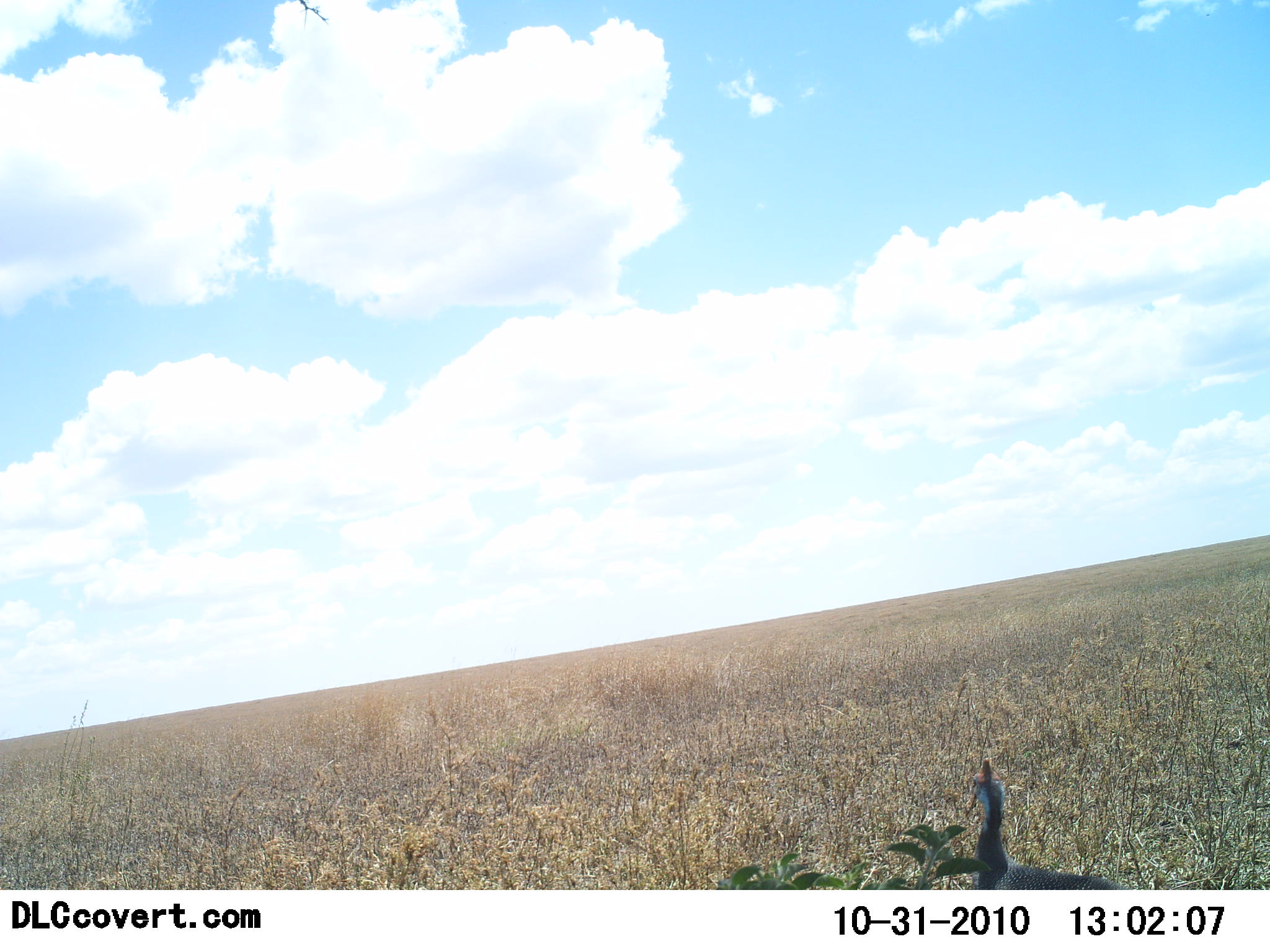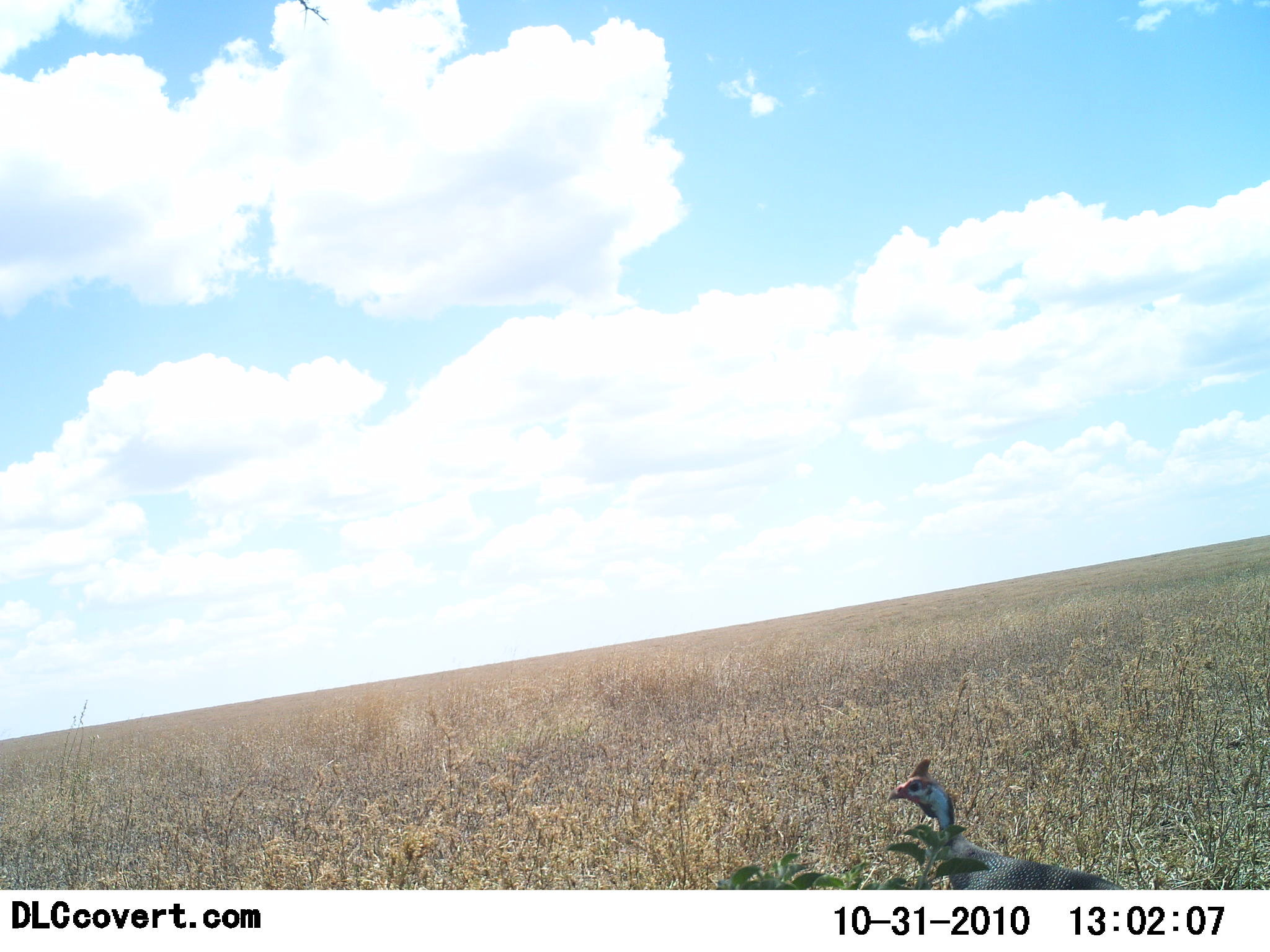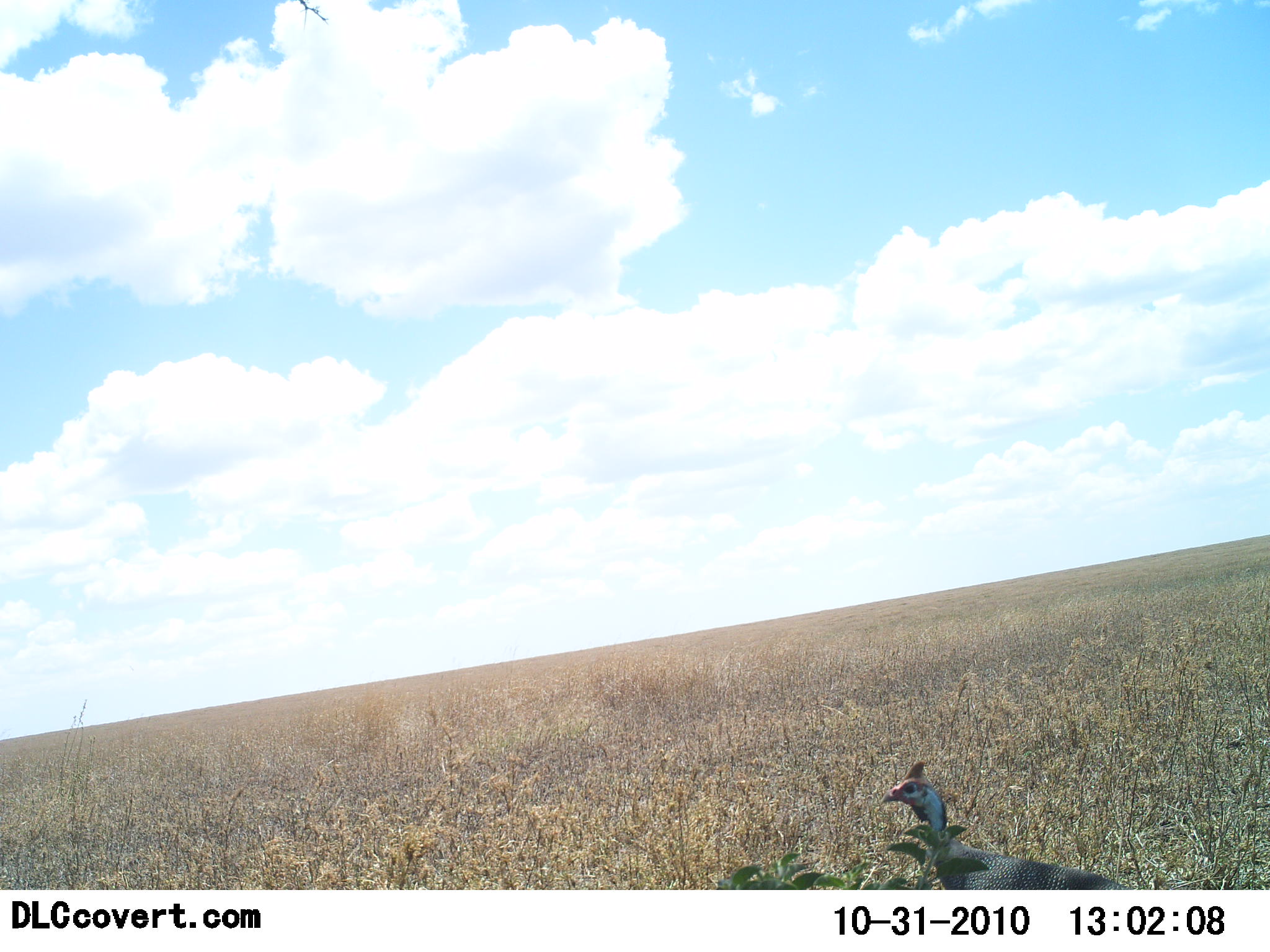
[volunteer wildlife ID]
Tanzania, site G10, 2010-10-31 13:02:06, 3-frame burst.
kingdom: Animalia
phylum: Chordata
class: Aves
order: Galliformes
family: Numididae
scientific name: Numididae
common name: guinea fowl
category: guineafowl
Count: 1.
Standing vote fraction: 85%.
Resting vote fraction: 0%.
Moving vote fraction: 23%.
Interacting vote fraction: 0%.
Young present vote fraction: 0%.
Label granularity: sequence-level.